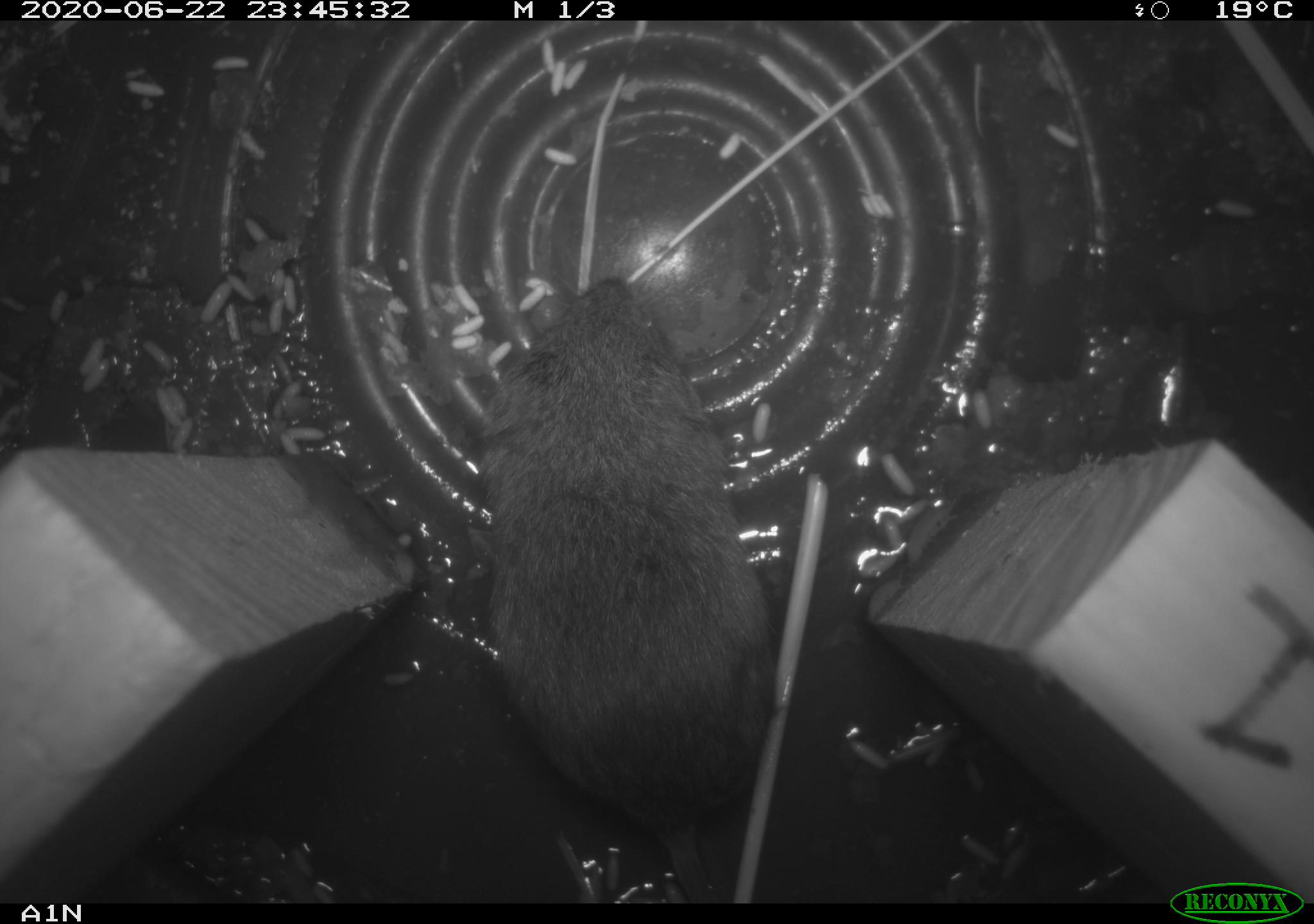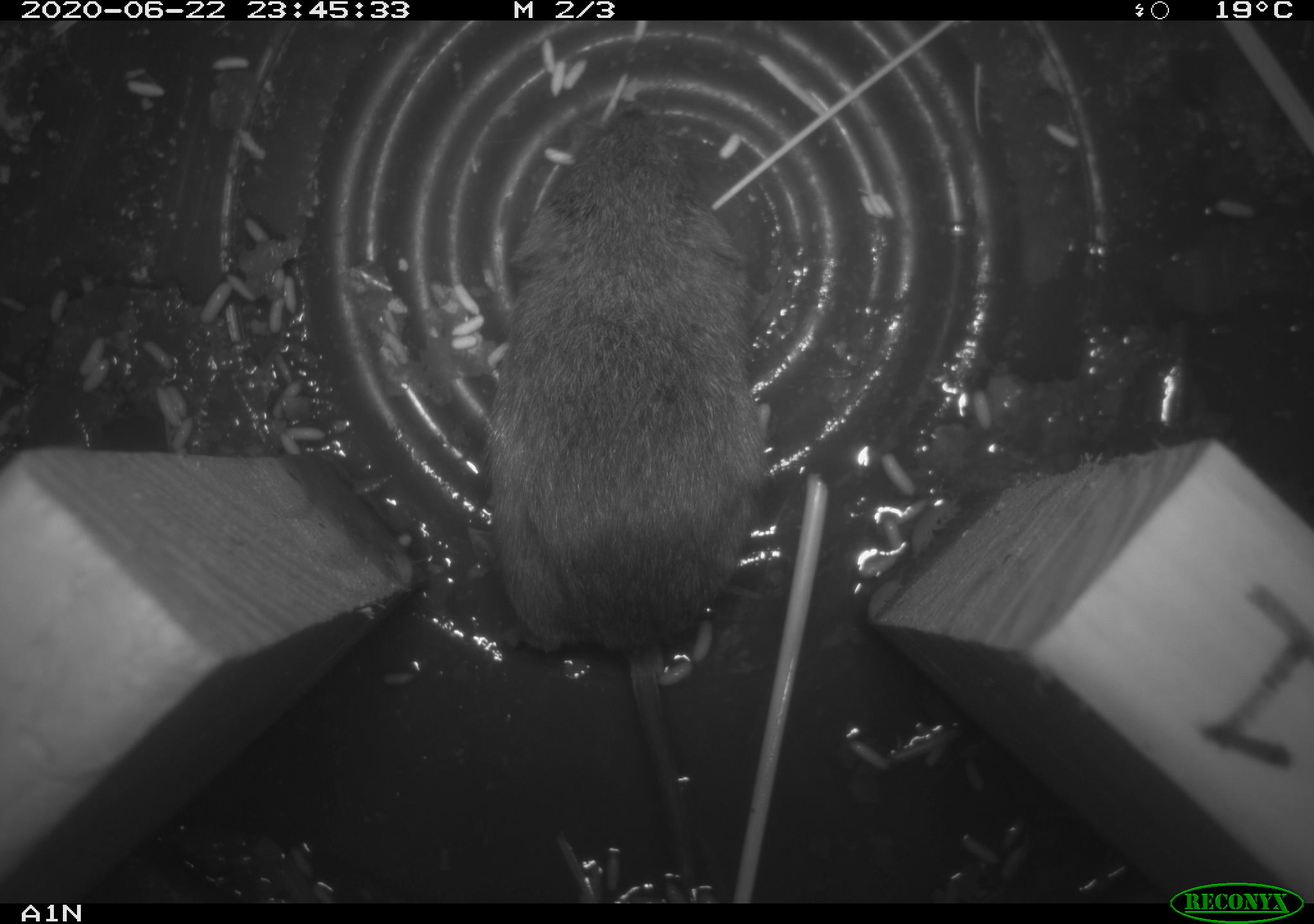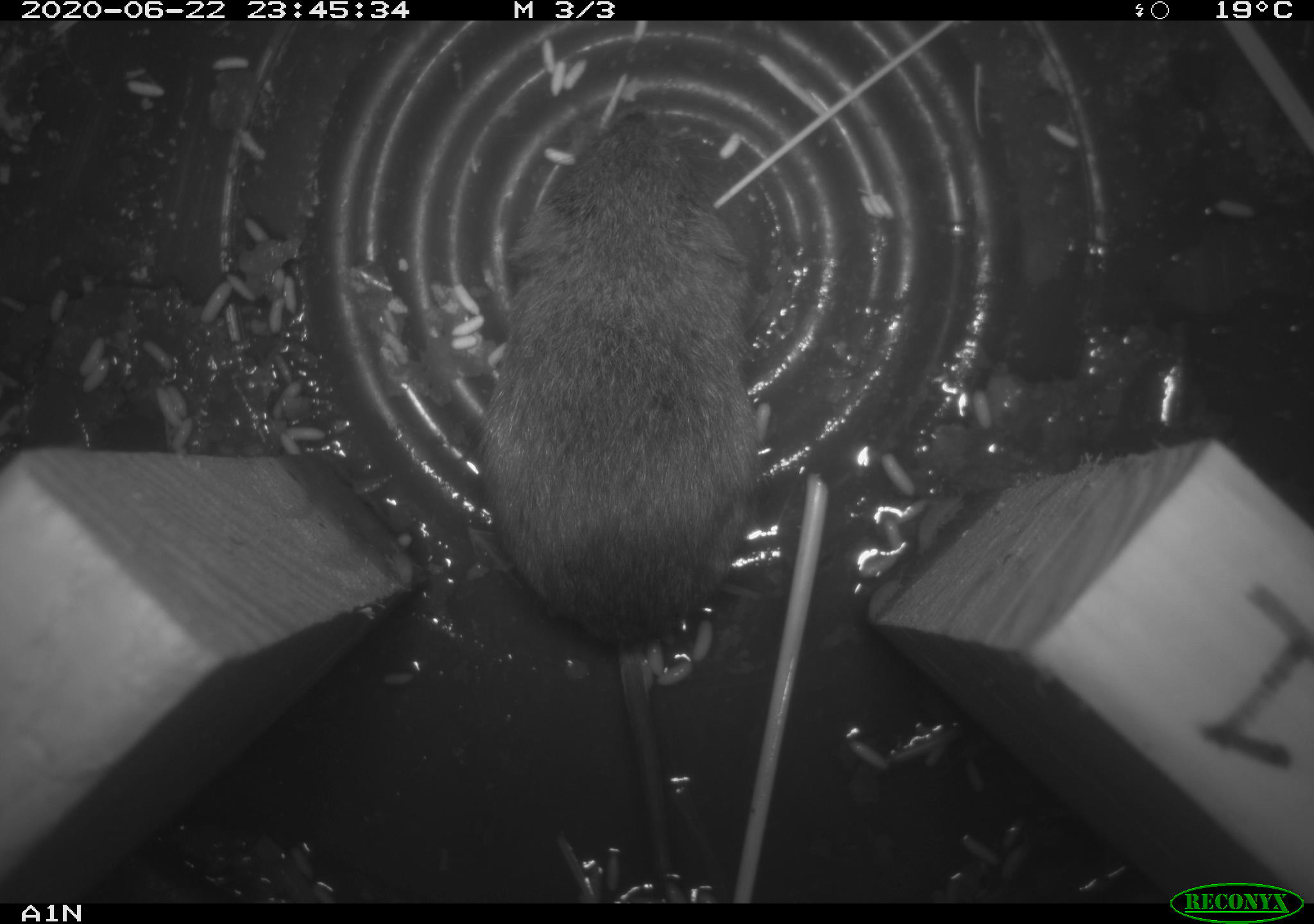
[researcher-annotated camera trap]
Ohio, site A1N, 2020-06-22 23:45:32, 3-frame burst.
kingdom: Animalia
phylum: Chordata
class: Mammalia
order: Rodentia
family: Cricetidae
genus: Microtus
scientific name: Microtus pennsylvanicus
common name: meadow vole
Meadow vole (Microtus pennsylvanicus).